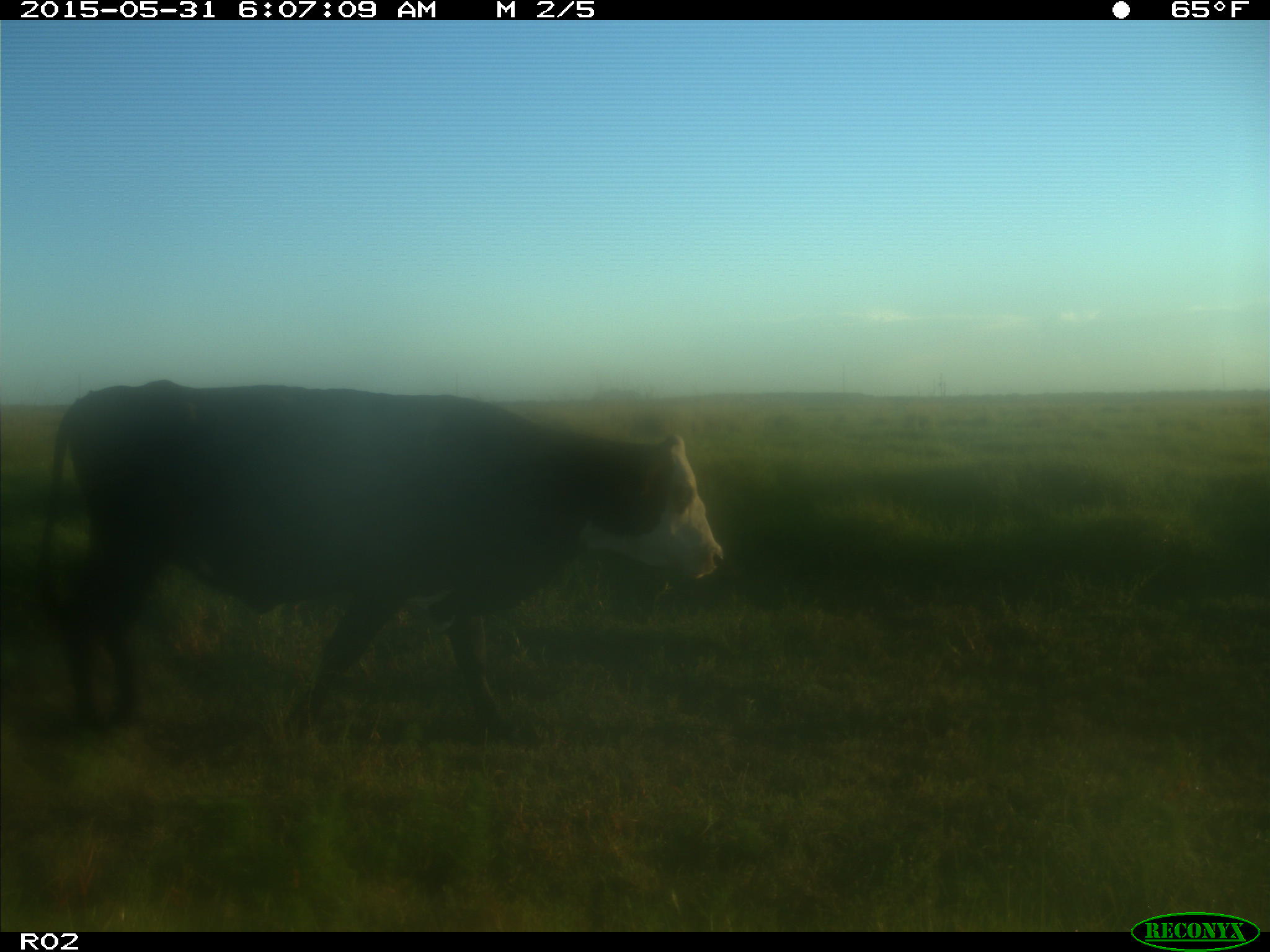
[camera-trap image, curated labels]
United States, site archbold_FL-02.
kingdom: Animalia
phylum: Chordata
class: Mammalia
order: Artiodactyla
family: Bovidae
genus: Bos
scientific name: Bos taurus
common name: domestic cow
Bos taurus (domestic cow).